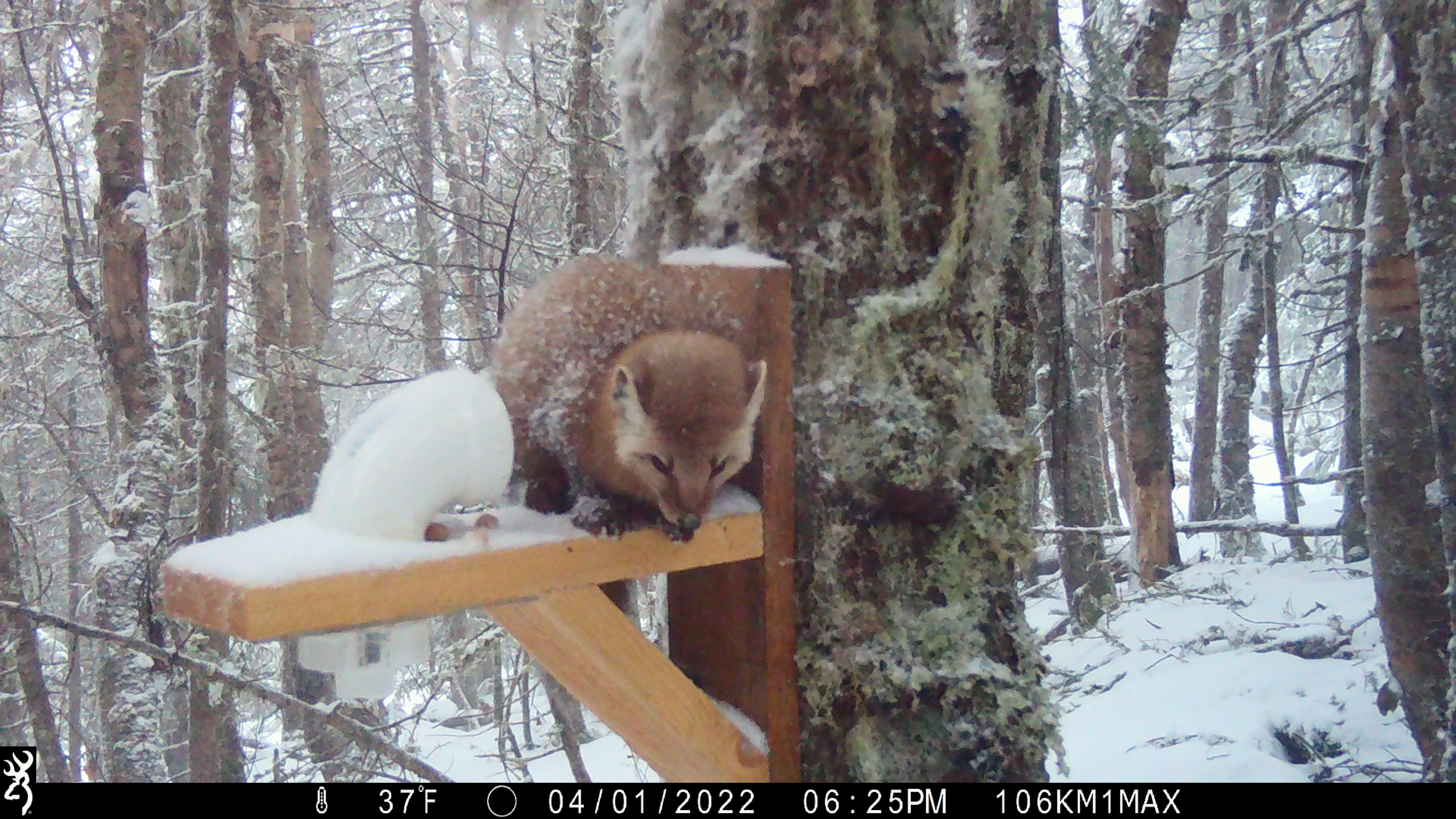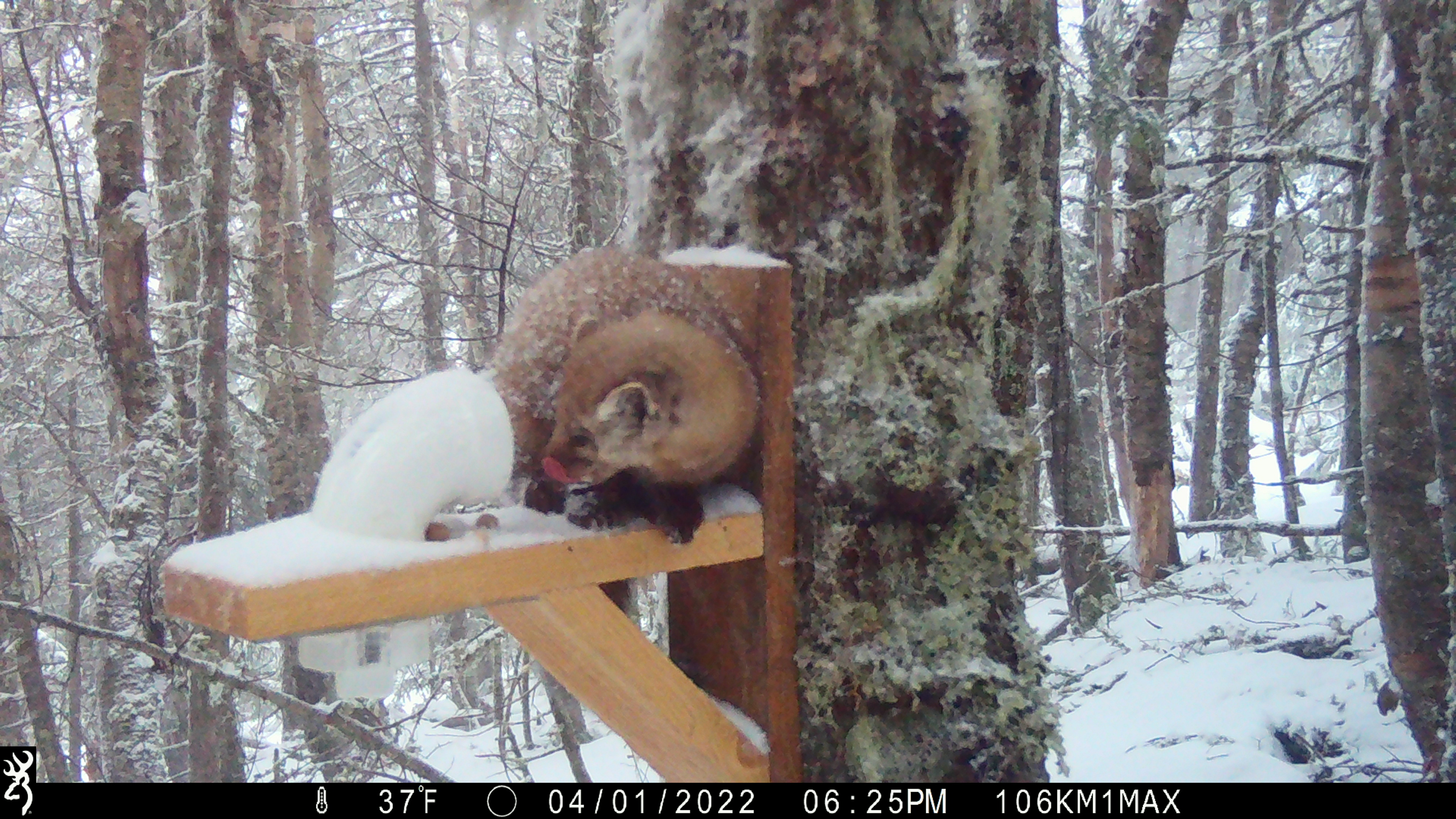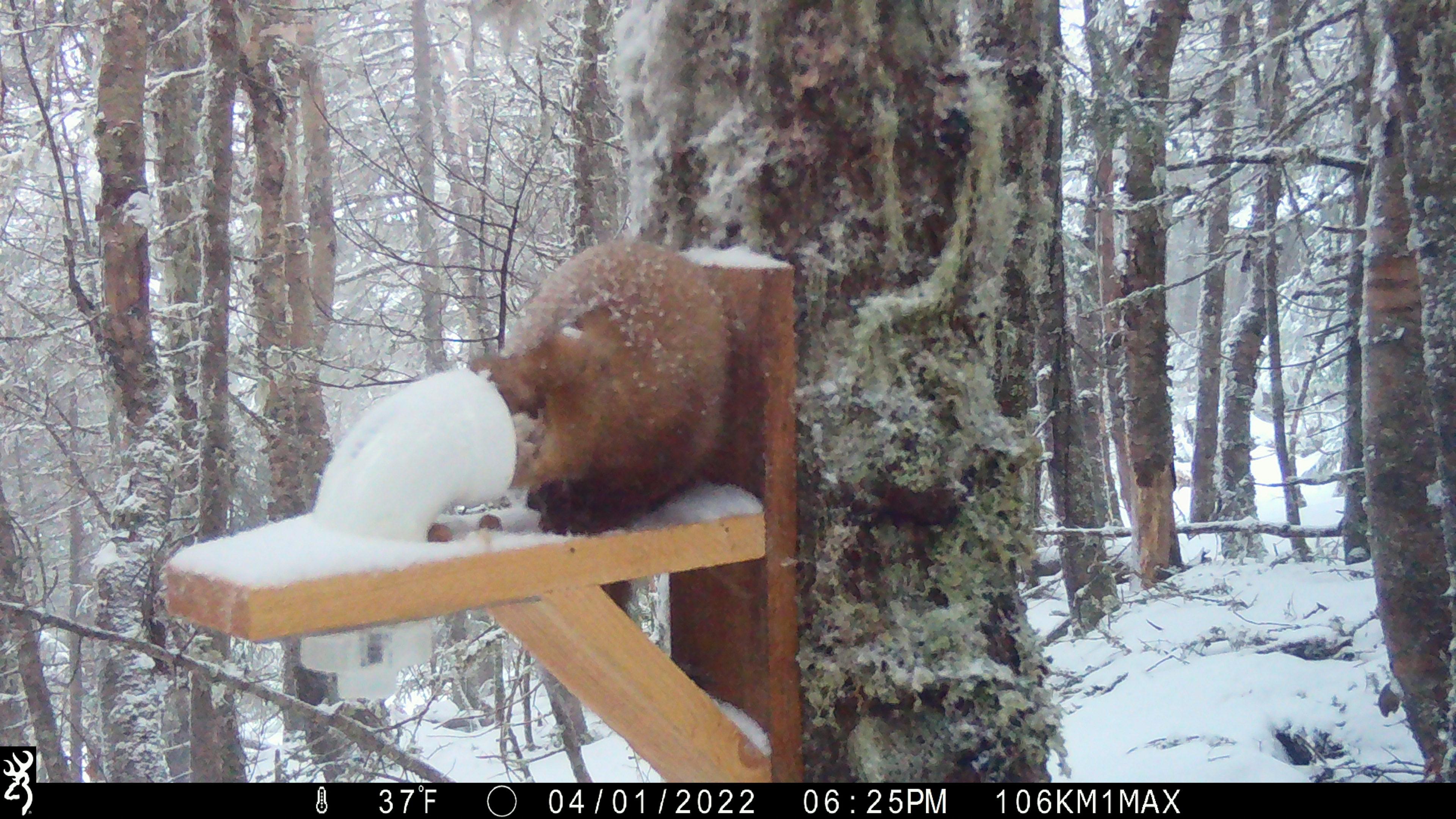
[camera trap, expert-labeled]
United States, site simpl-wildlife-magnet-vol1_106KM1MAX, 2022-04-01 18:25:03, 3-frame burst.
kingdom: Animalia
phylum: Chordata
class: Mammalia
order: Carnivora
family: Mustelidae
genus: Martes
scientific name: Martes americana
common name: american marten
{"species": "american marten (Martes americana)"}